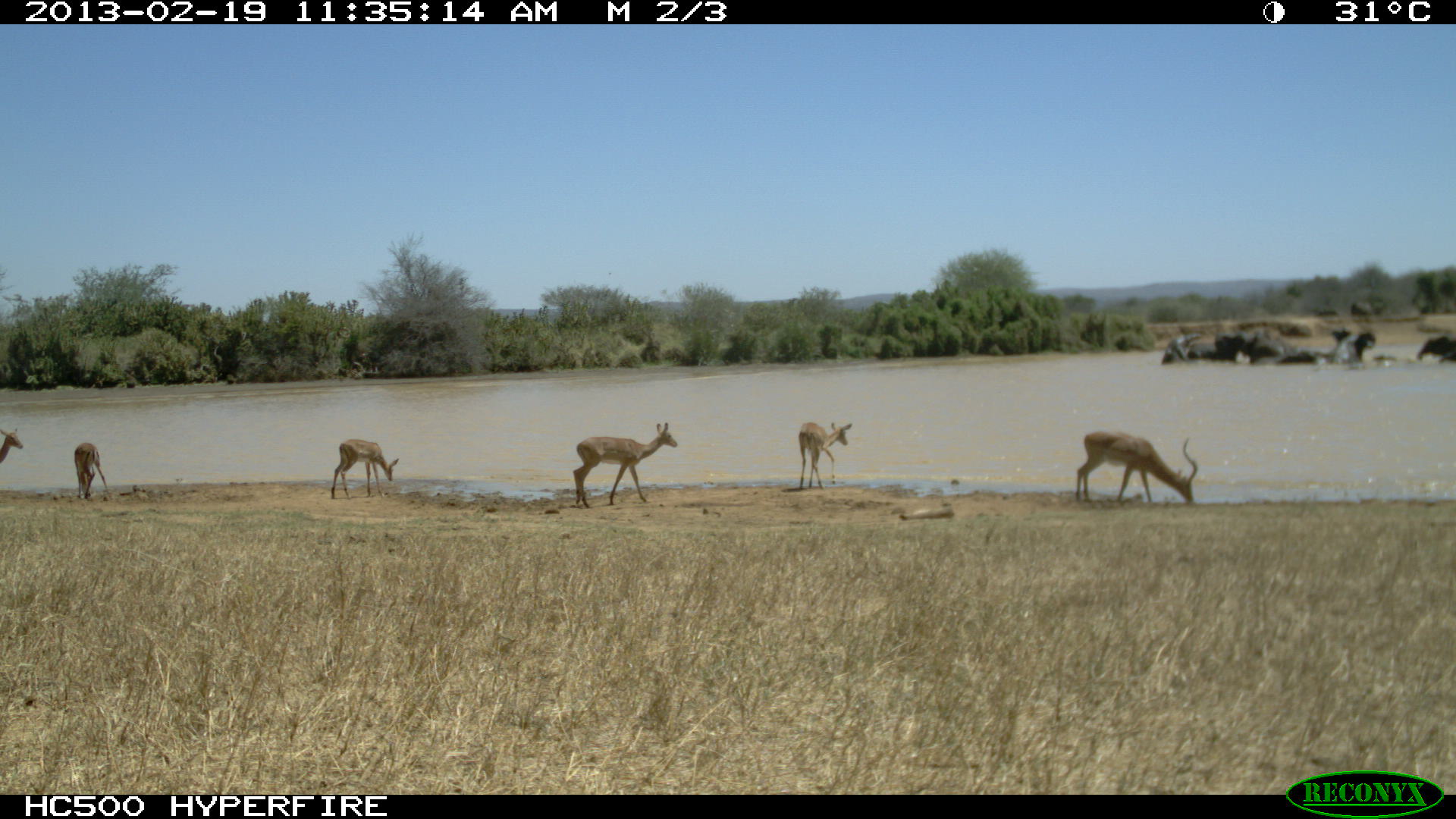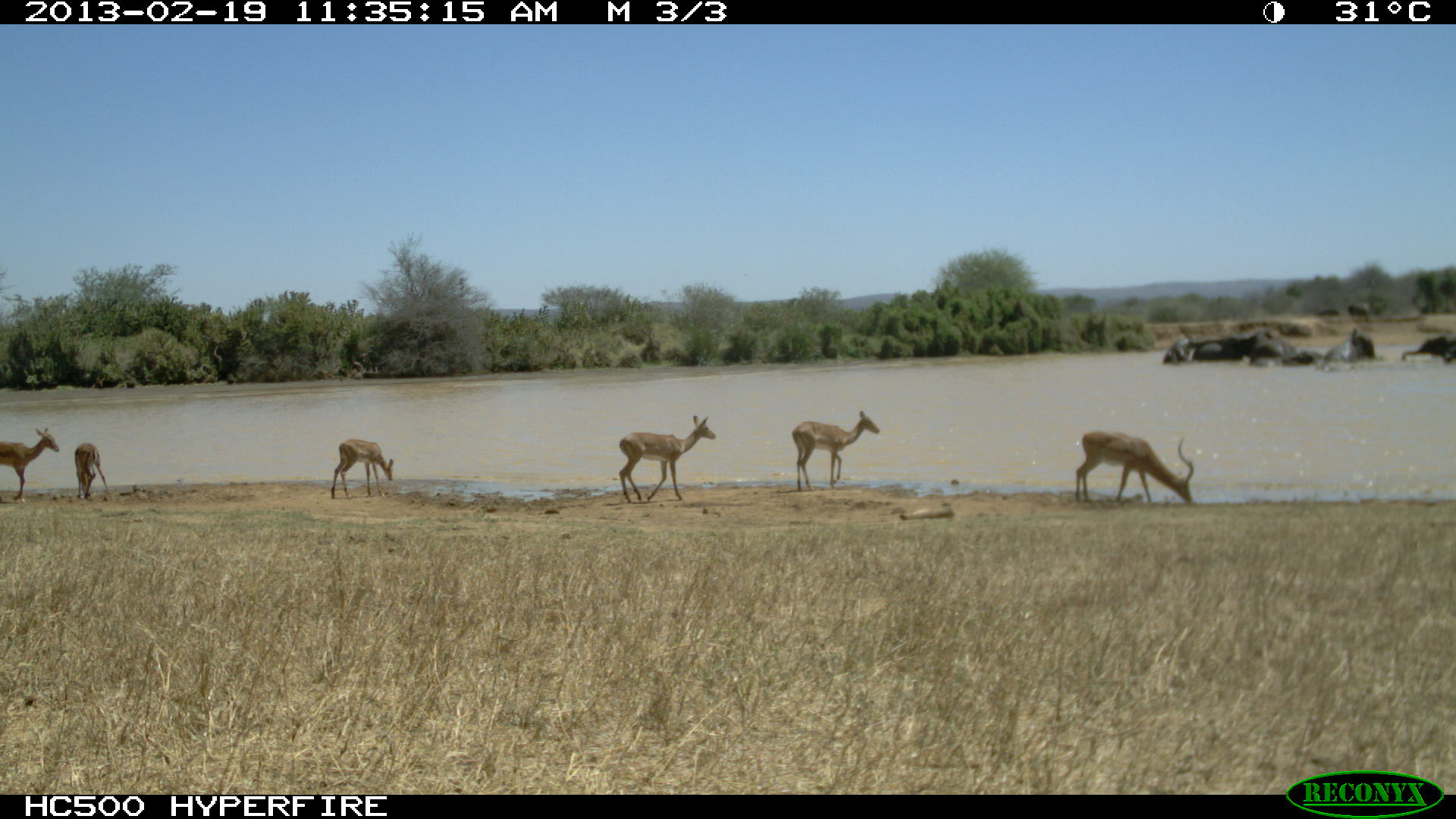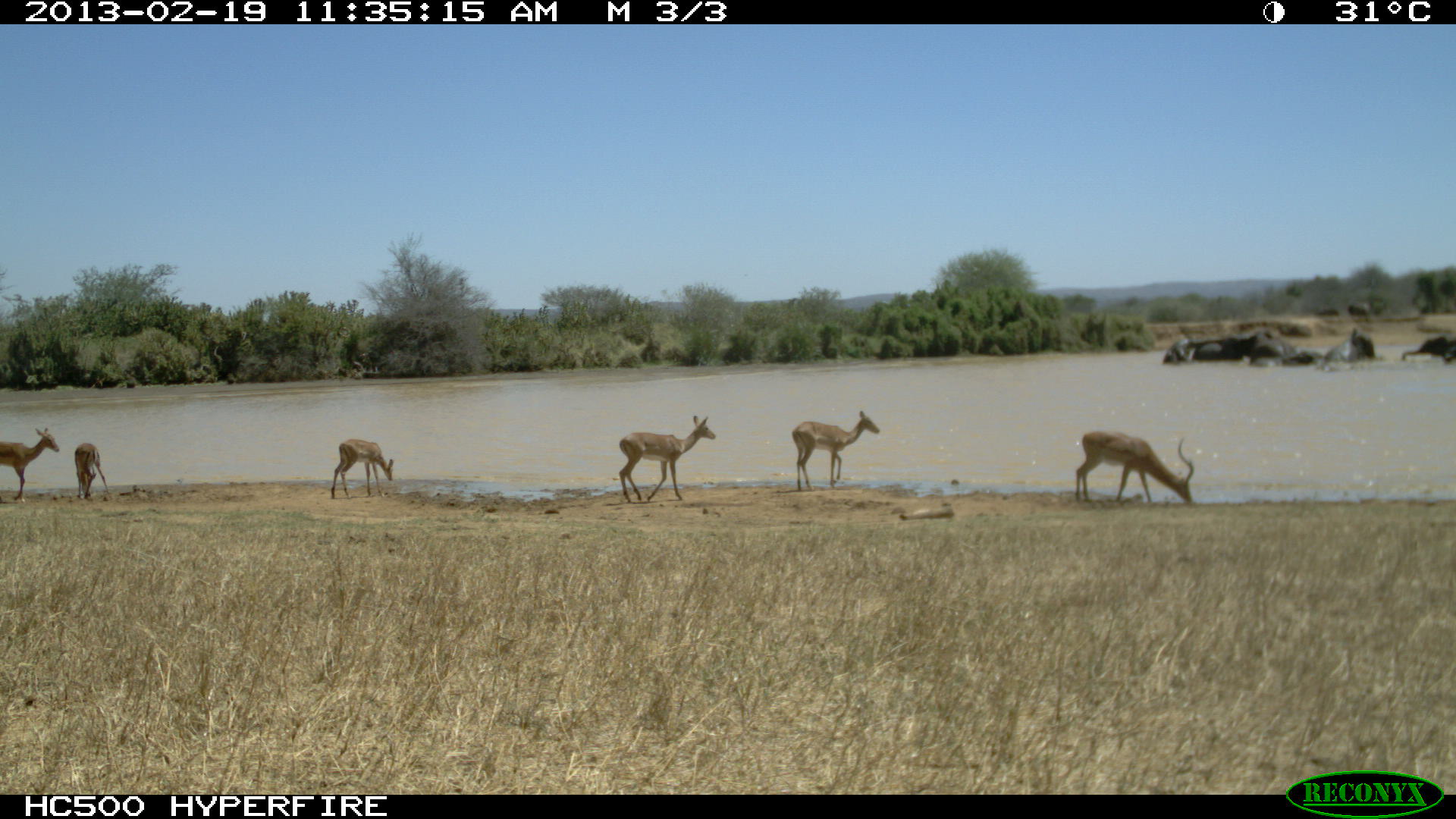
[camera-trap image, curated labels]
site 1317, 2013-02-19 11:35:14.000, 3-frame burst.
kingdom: Animalia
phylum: Chordata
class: Mammalia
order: Proboscidea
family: Elephantidae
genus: Loxodonta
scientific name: Loxodonta africana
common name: african bush elephant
Loxodonta africana (african bush elephant), count 8.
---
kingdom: Animalia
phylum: Chordata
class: Mammalia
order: Artiodactyla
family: Bovidae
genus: Aepyceros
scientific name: Aepyceros melampus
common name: impala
Aepyceros melampus (impala), count 6.